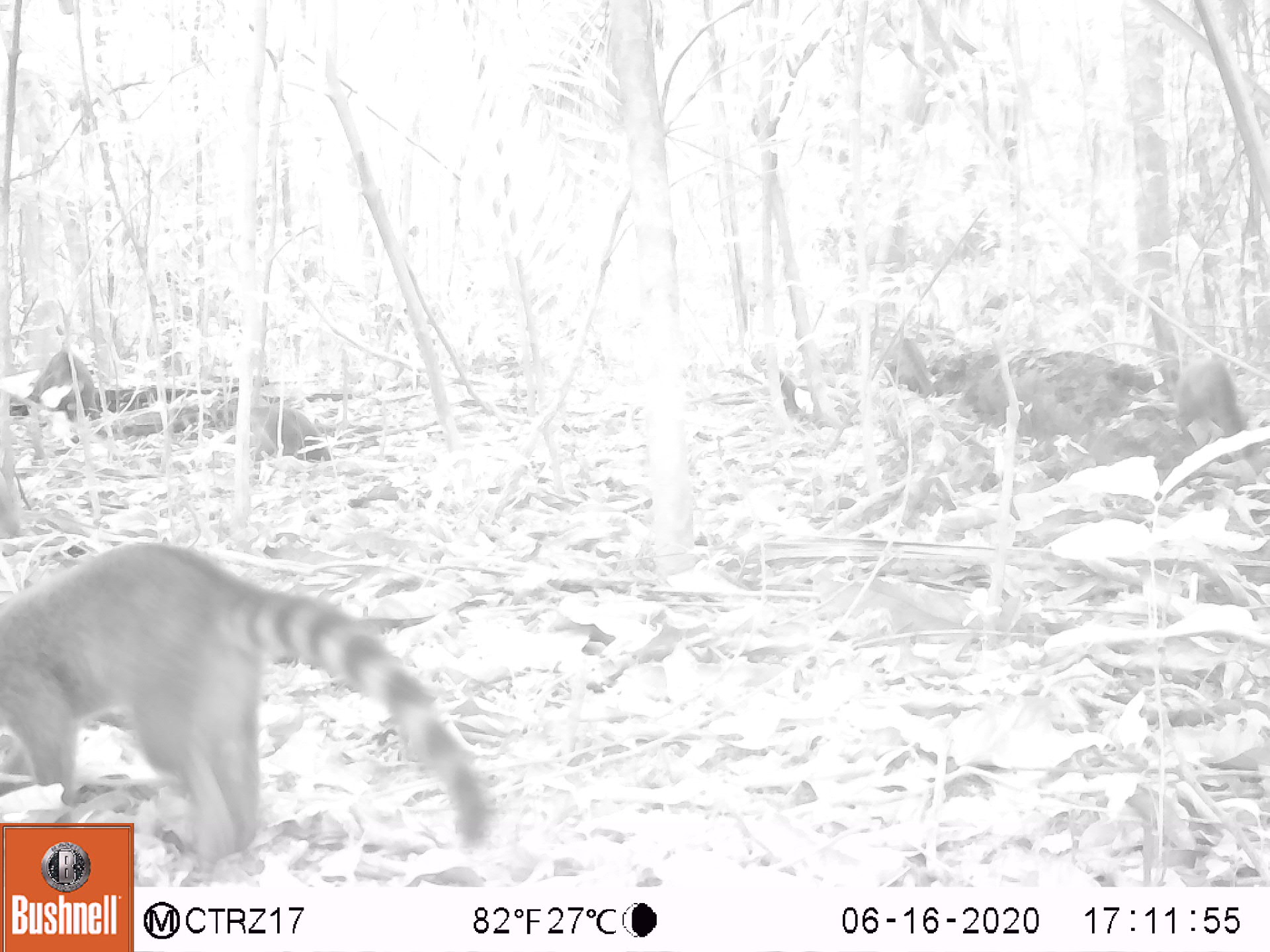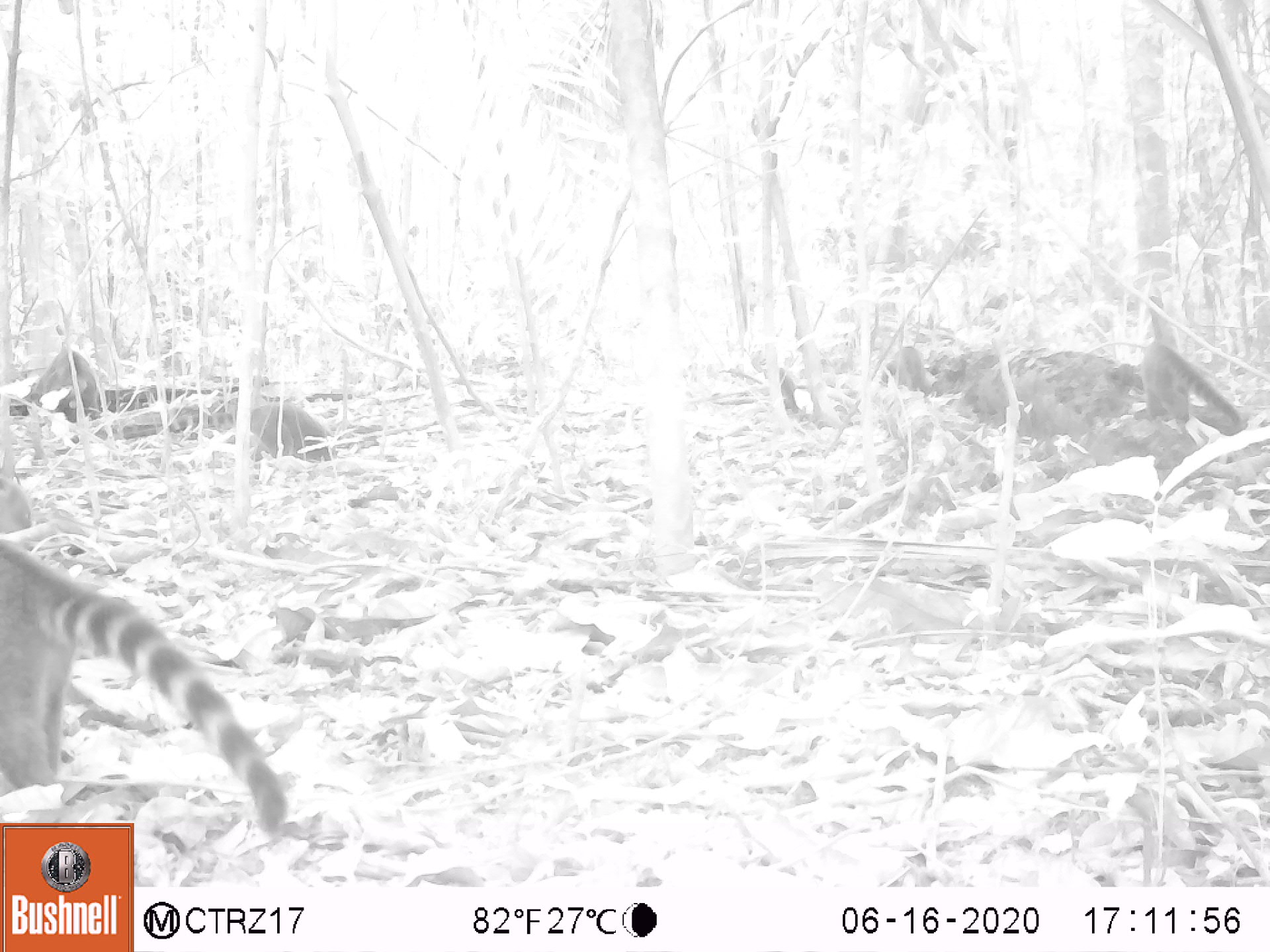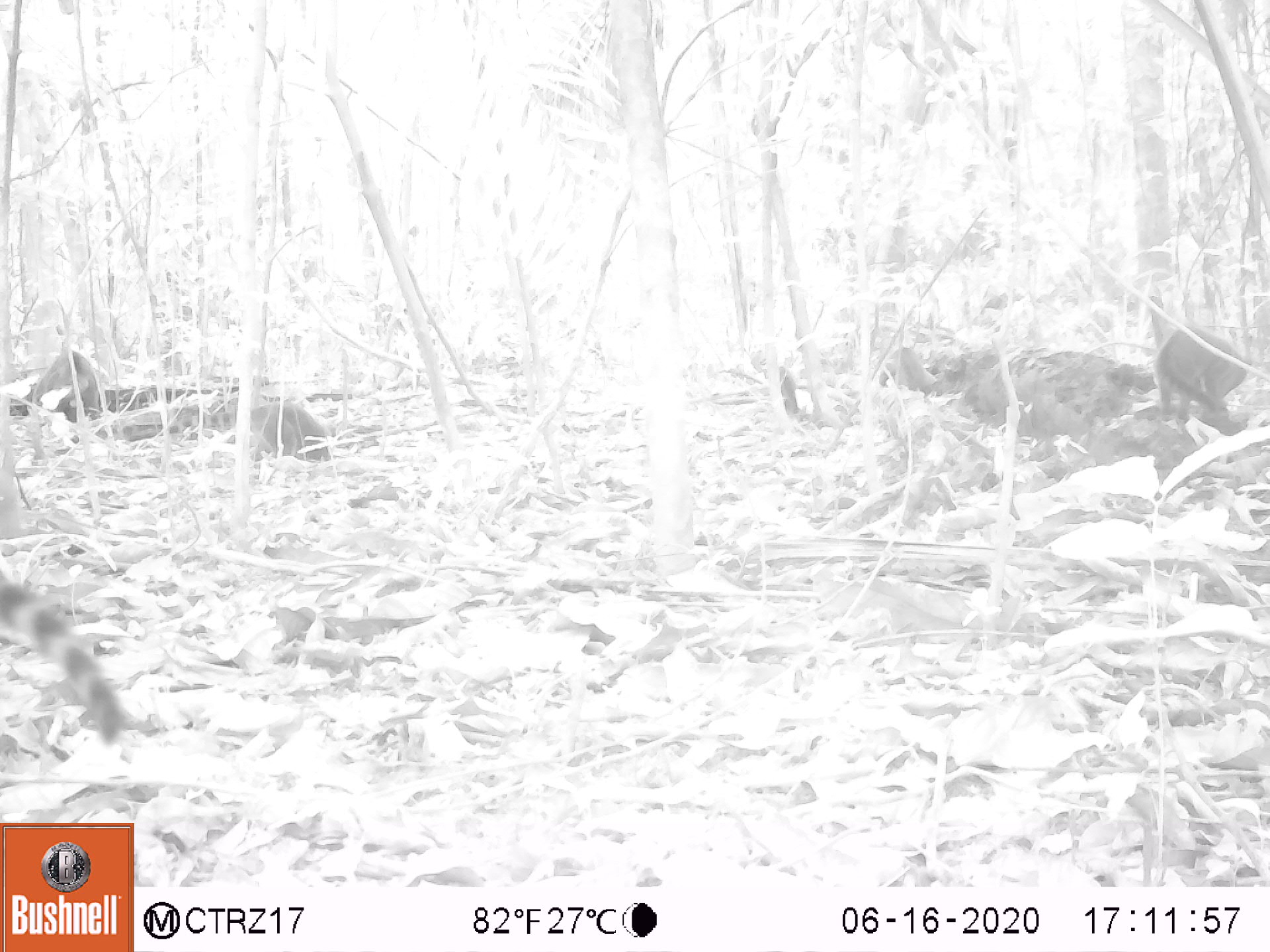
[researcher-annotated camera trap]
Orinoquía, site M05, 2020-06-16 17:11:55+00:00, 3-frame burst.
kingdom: Animalia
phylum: Chordata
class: Mammalia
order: Carnivora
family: Procyonidae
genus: Nasua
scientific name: Nasua nasua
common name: south american coati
South american coati (Nasua nasua).